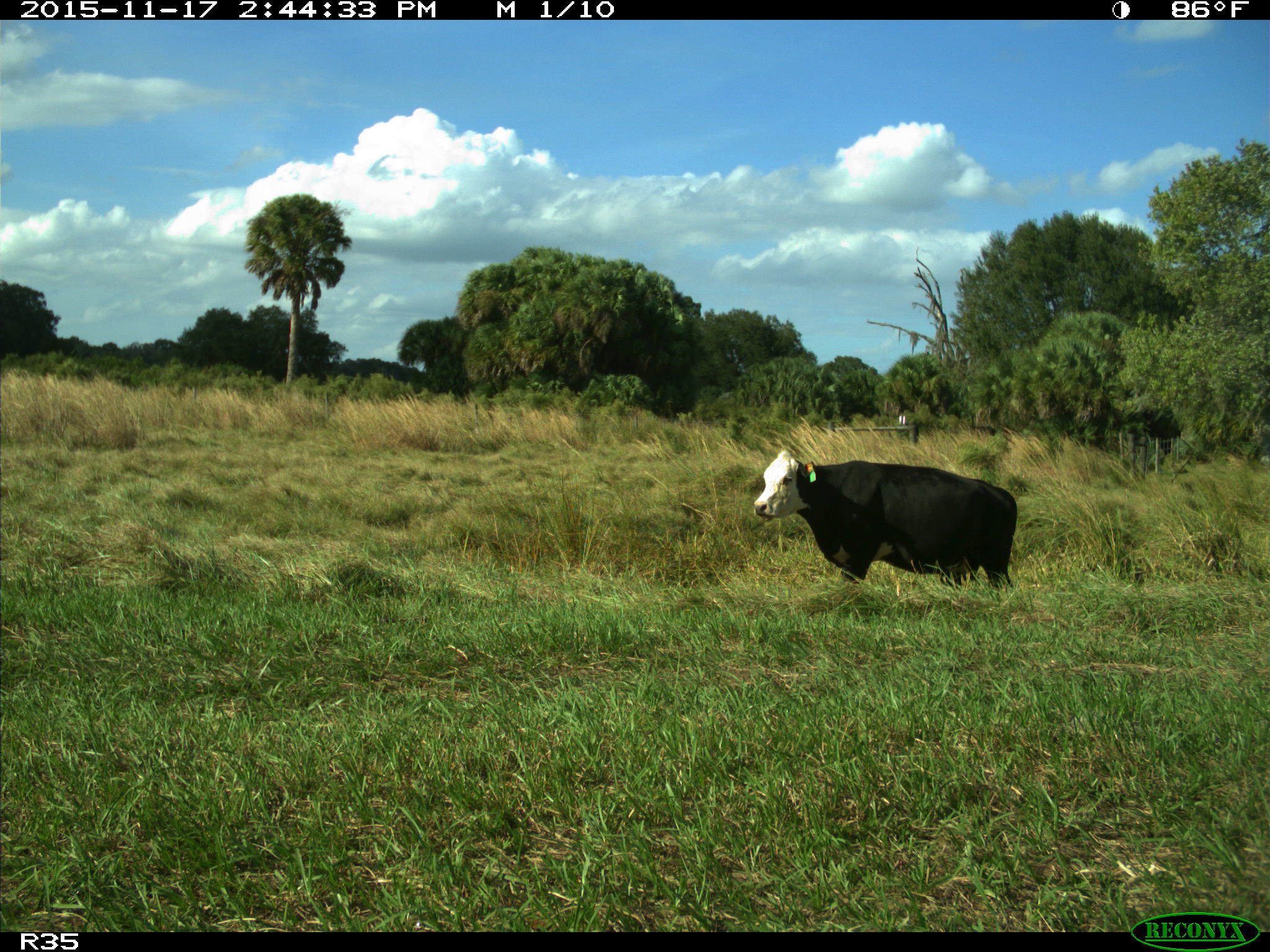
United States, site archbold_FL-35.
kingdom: Animalia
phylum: Chordata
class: Mammalia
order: Artiodactyla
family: Bovidae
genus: Bos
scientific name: Bos taurus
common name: domestic cow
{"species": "Bos taurus (domestic cow)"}